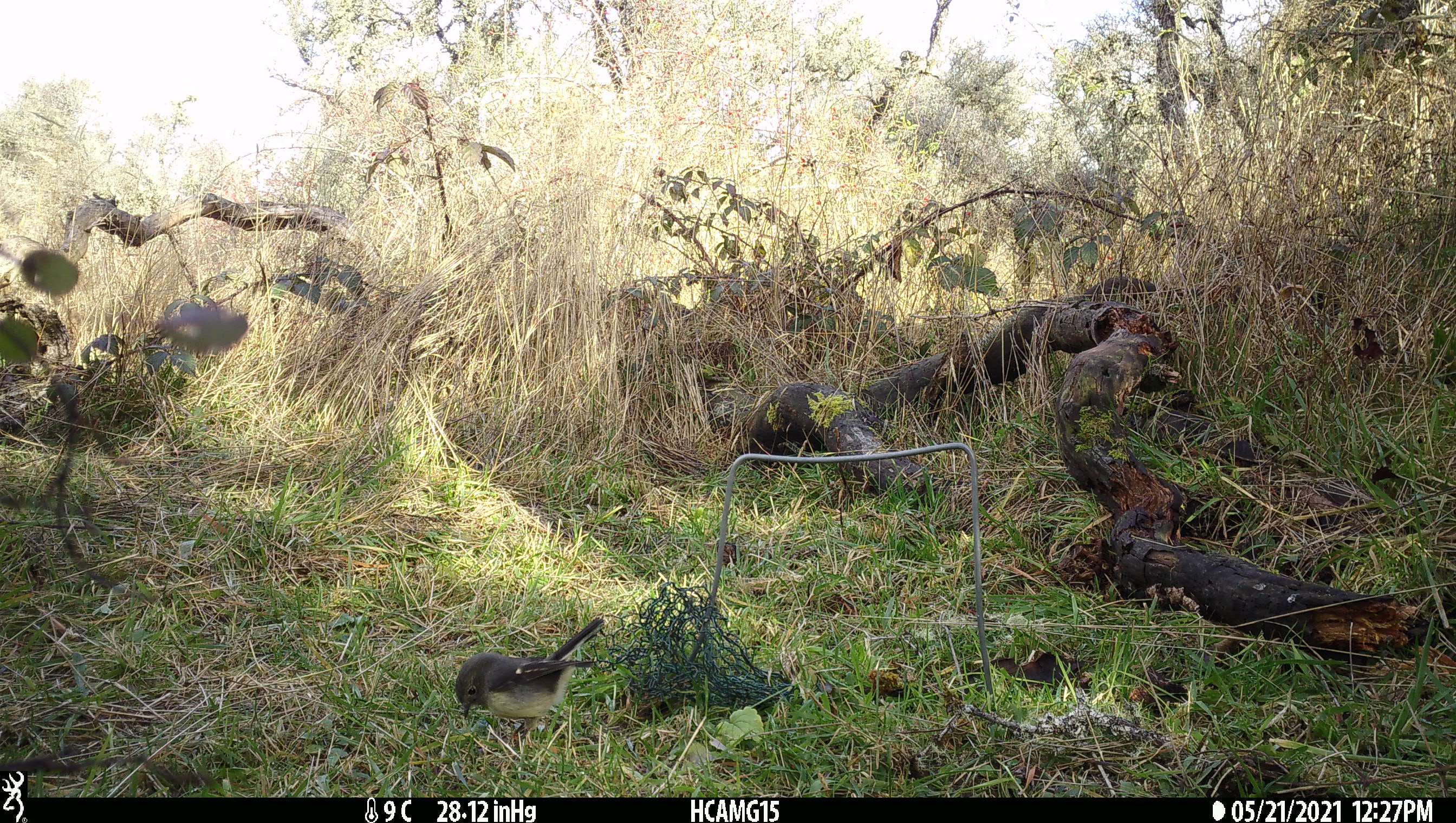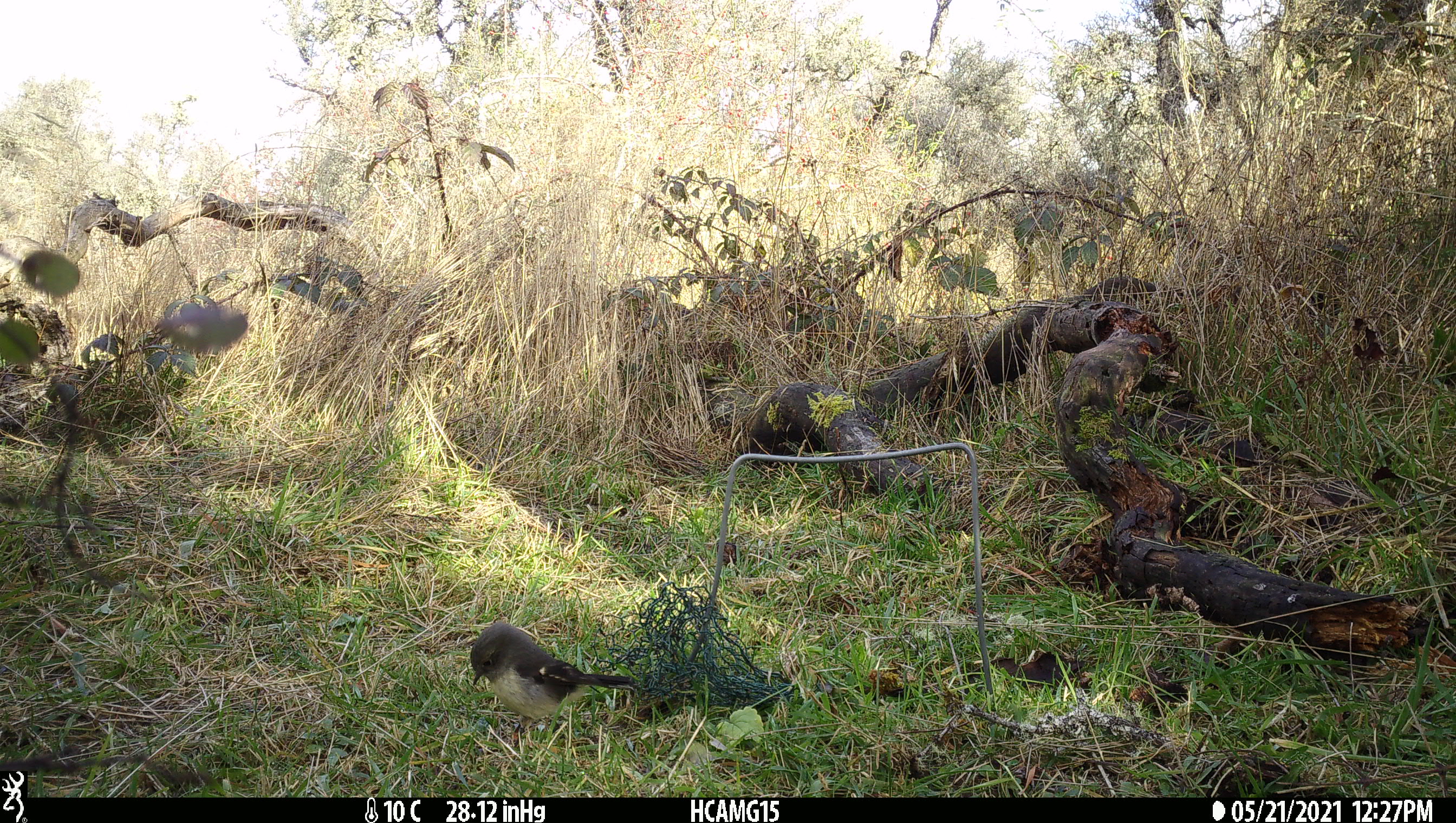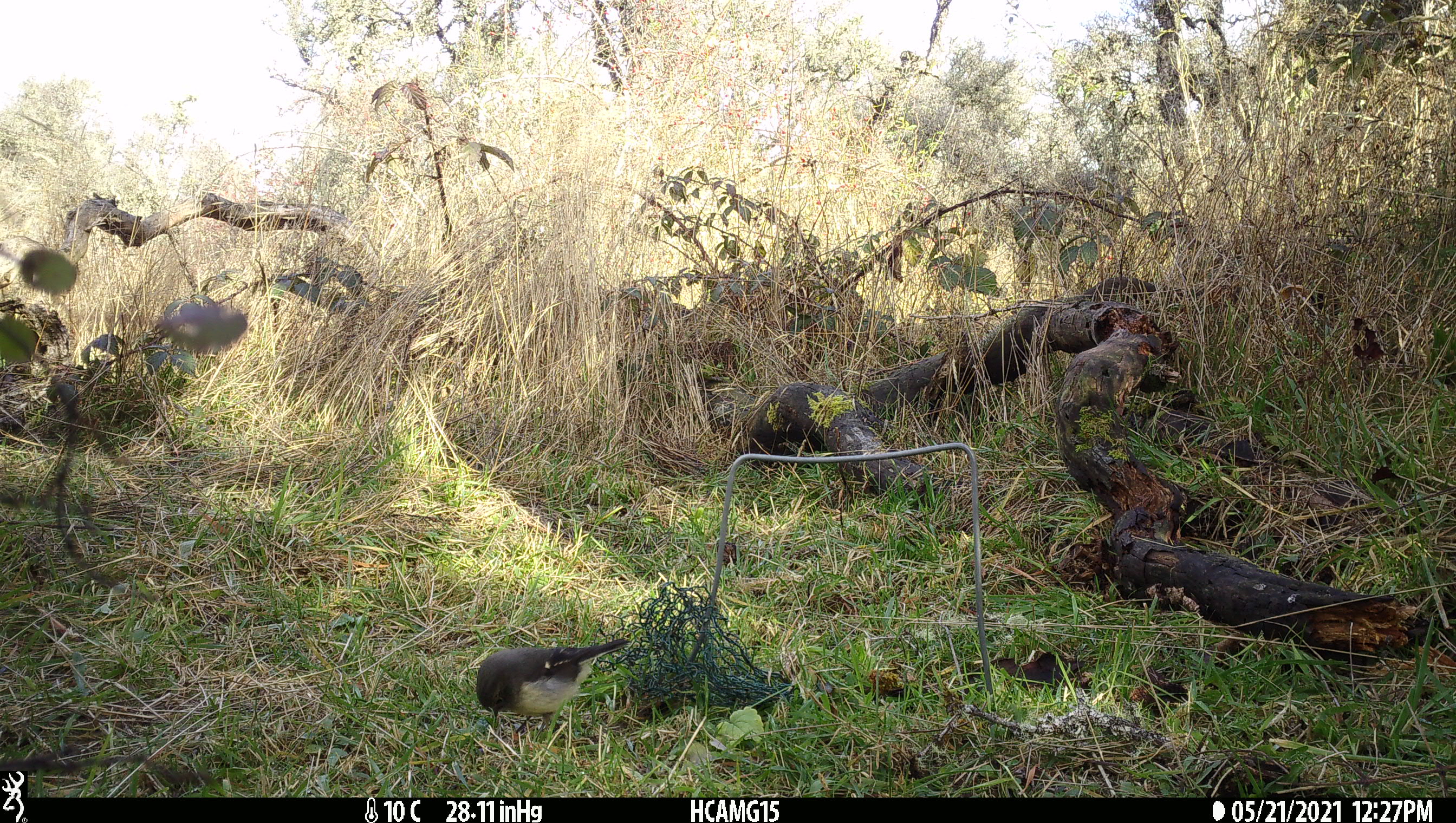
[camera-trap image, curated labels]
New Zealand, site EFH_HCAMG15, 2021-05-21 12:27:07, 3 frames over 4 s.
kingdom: Animalia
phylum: Chordata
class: Aves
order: Passeriformes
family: Petroicidae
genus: Petroica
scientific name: Petroica macrocephala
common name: tomtit